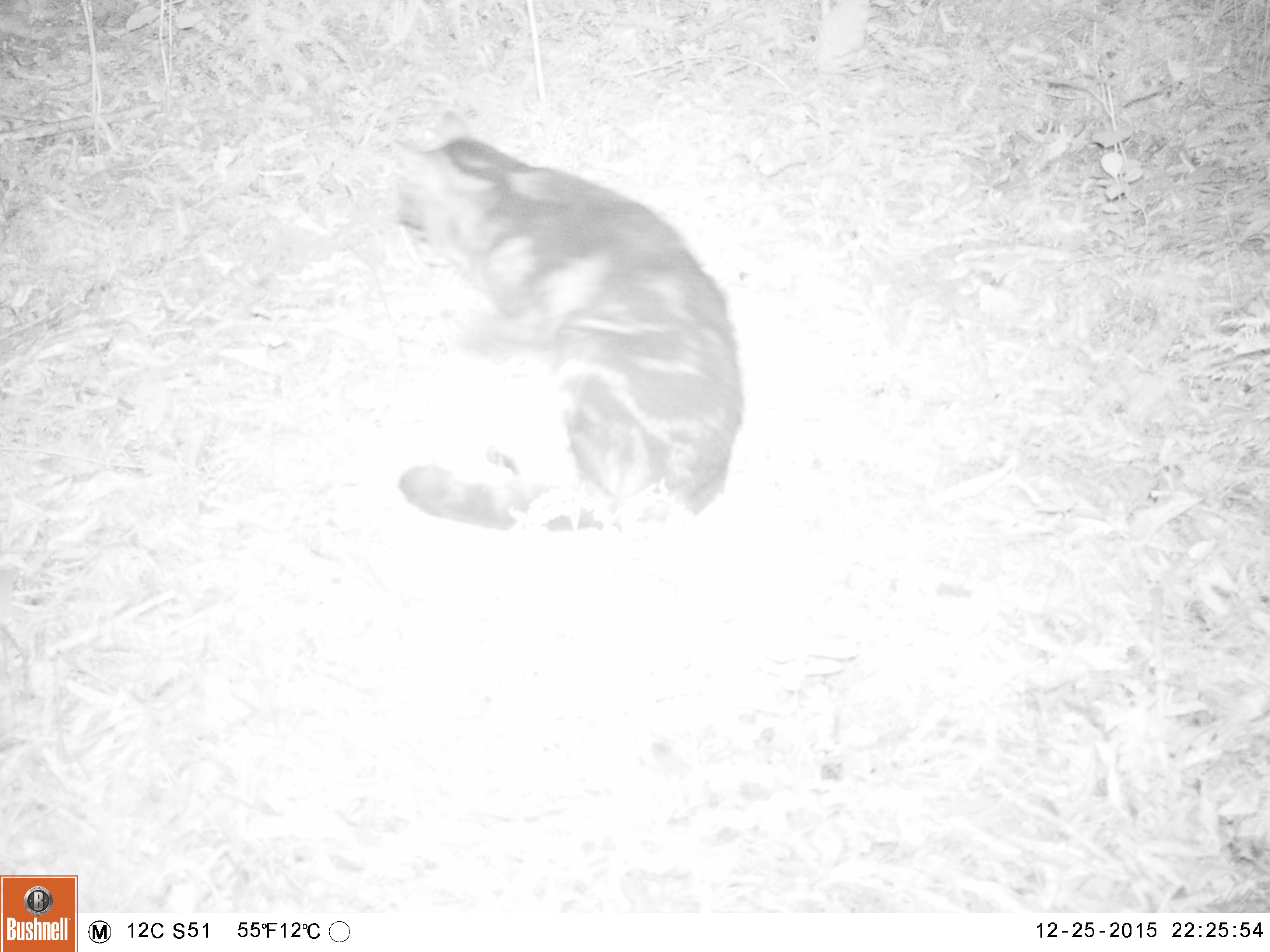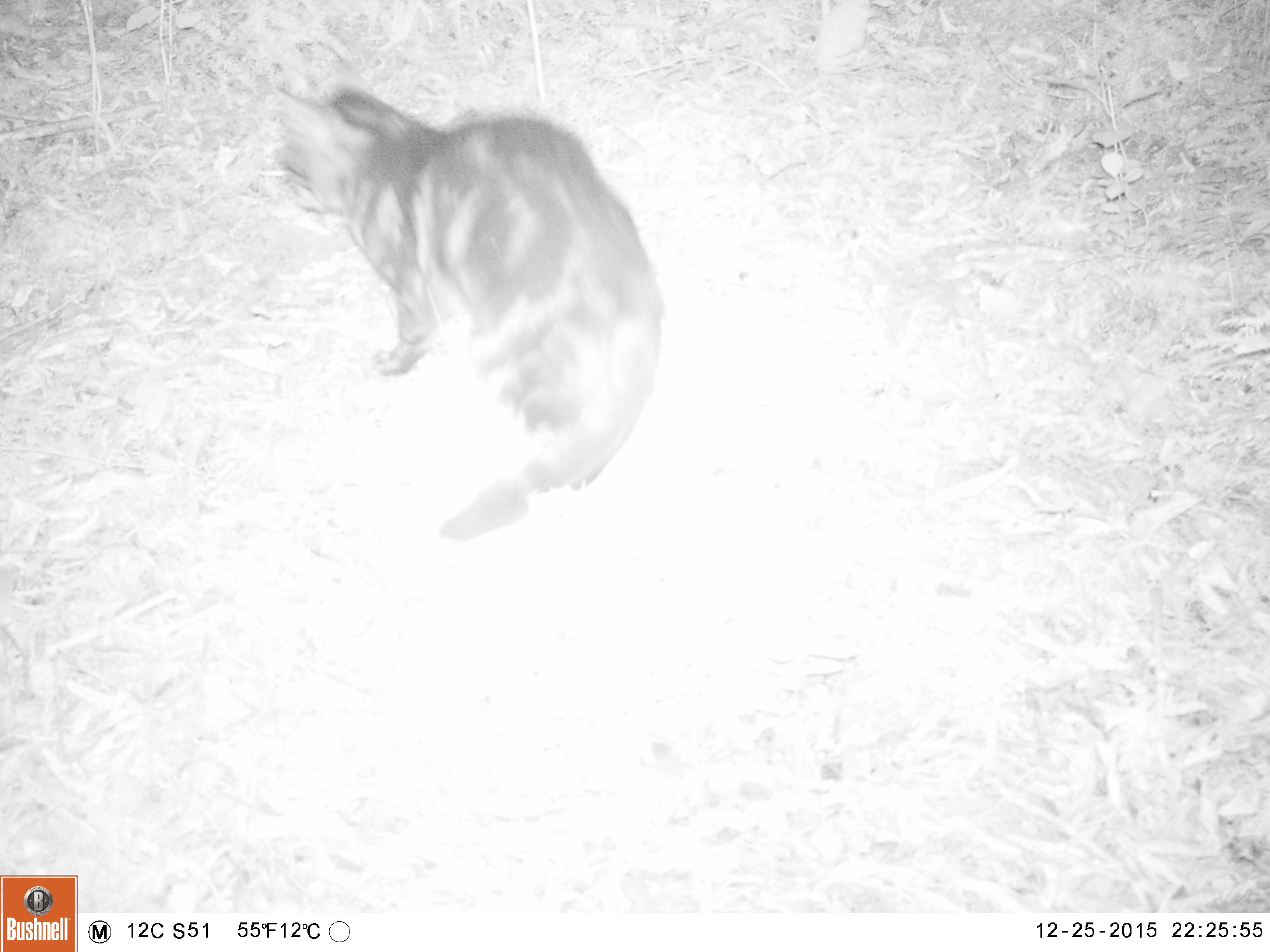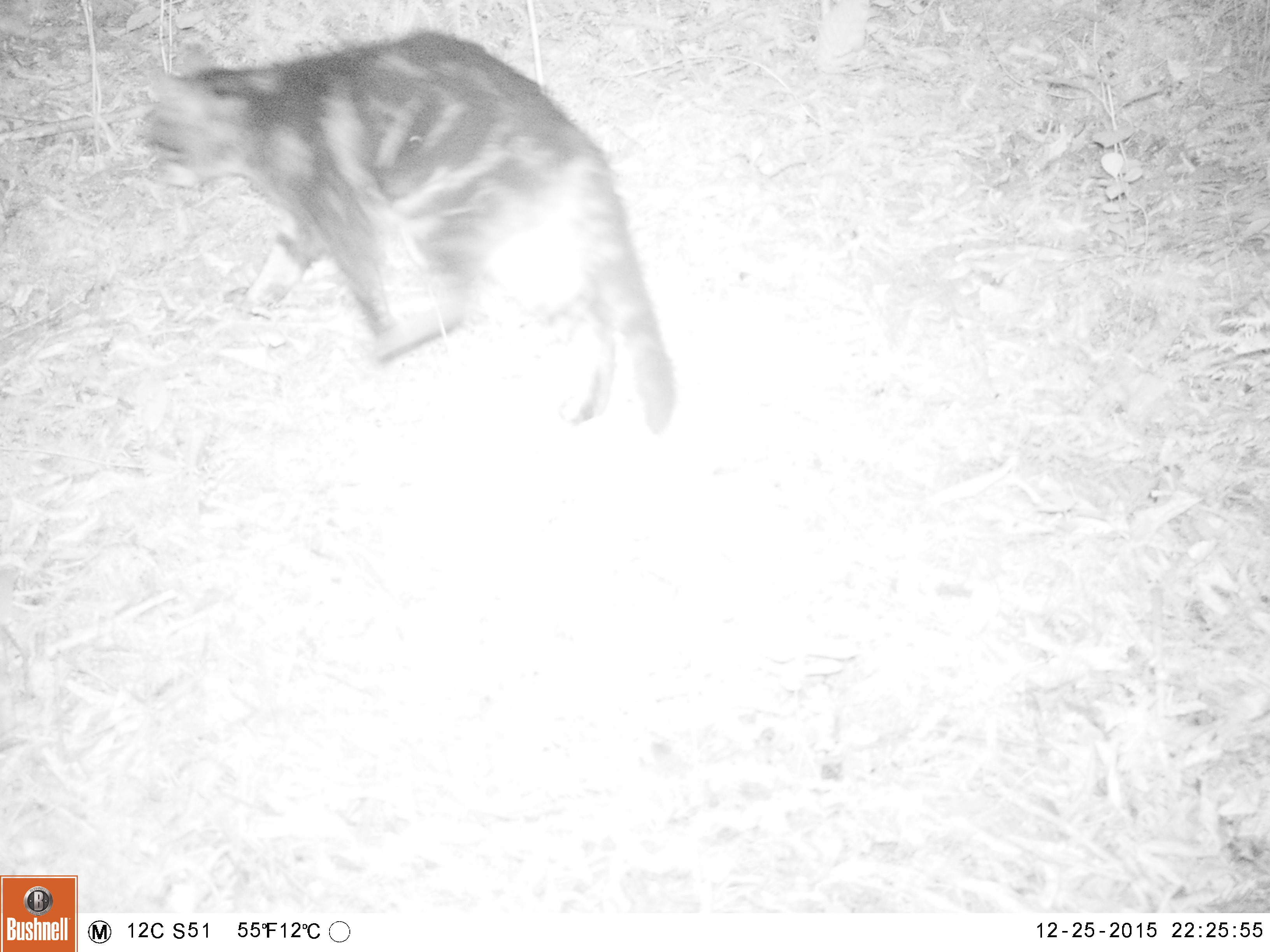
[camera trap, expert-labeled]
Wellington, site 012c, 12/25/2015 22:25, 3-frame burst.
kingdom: Animalia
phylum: Chordata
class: Mammalia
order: Carnivora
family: Felidae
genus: Felis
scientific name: Felis catus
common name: cat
Cat (Felis catus).